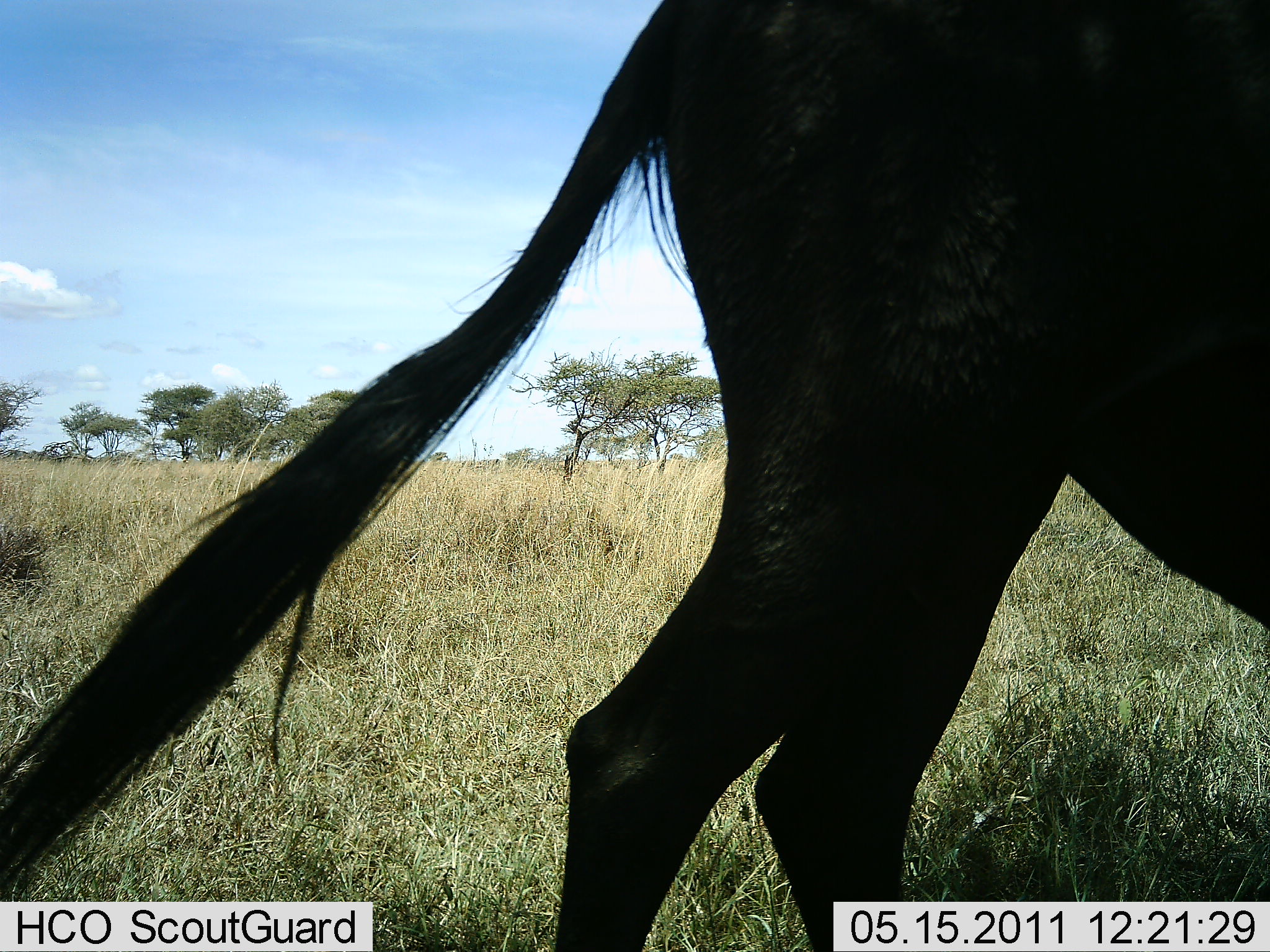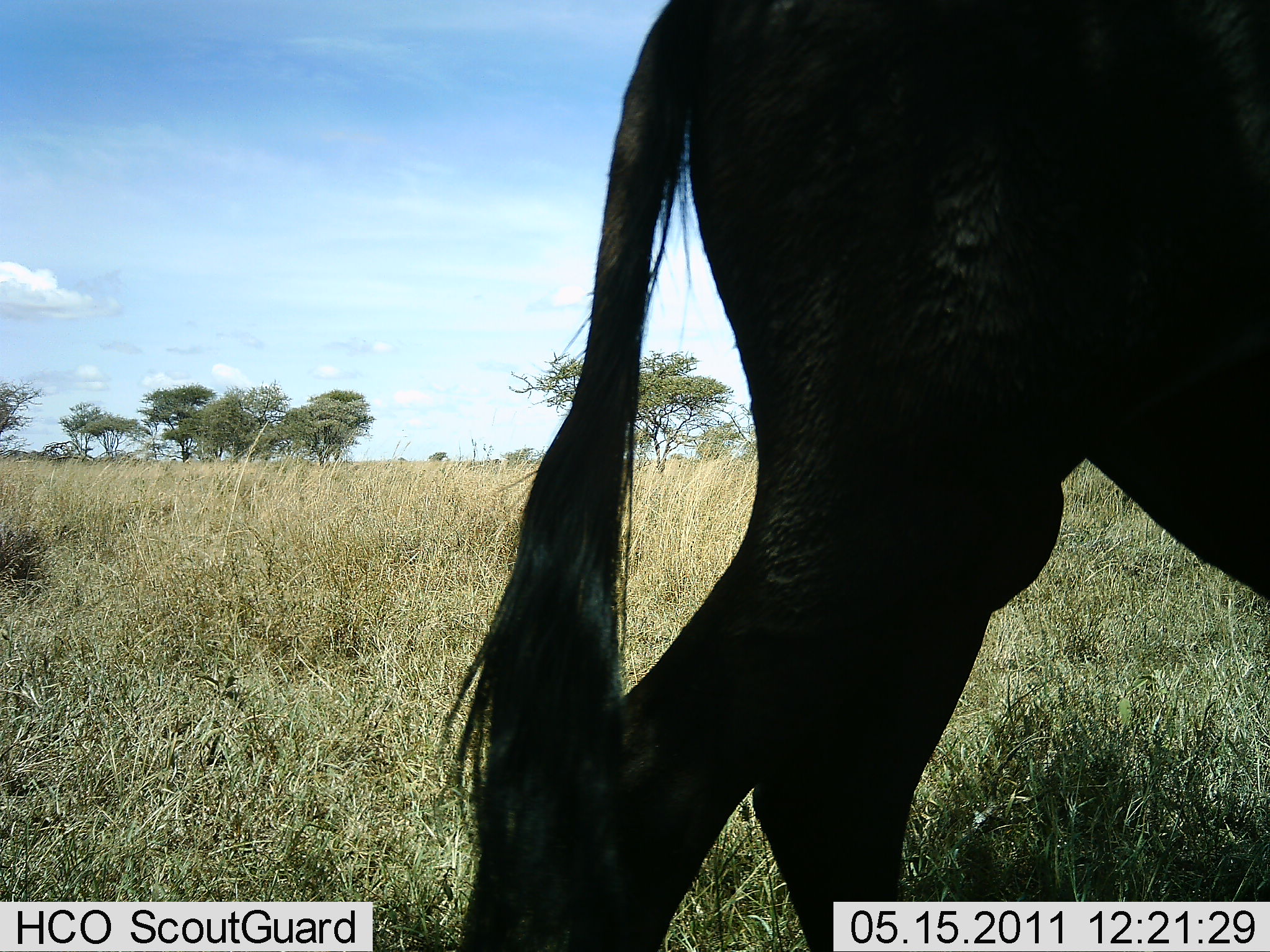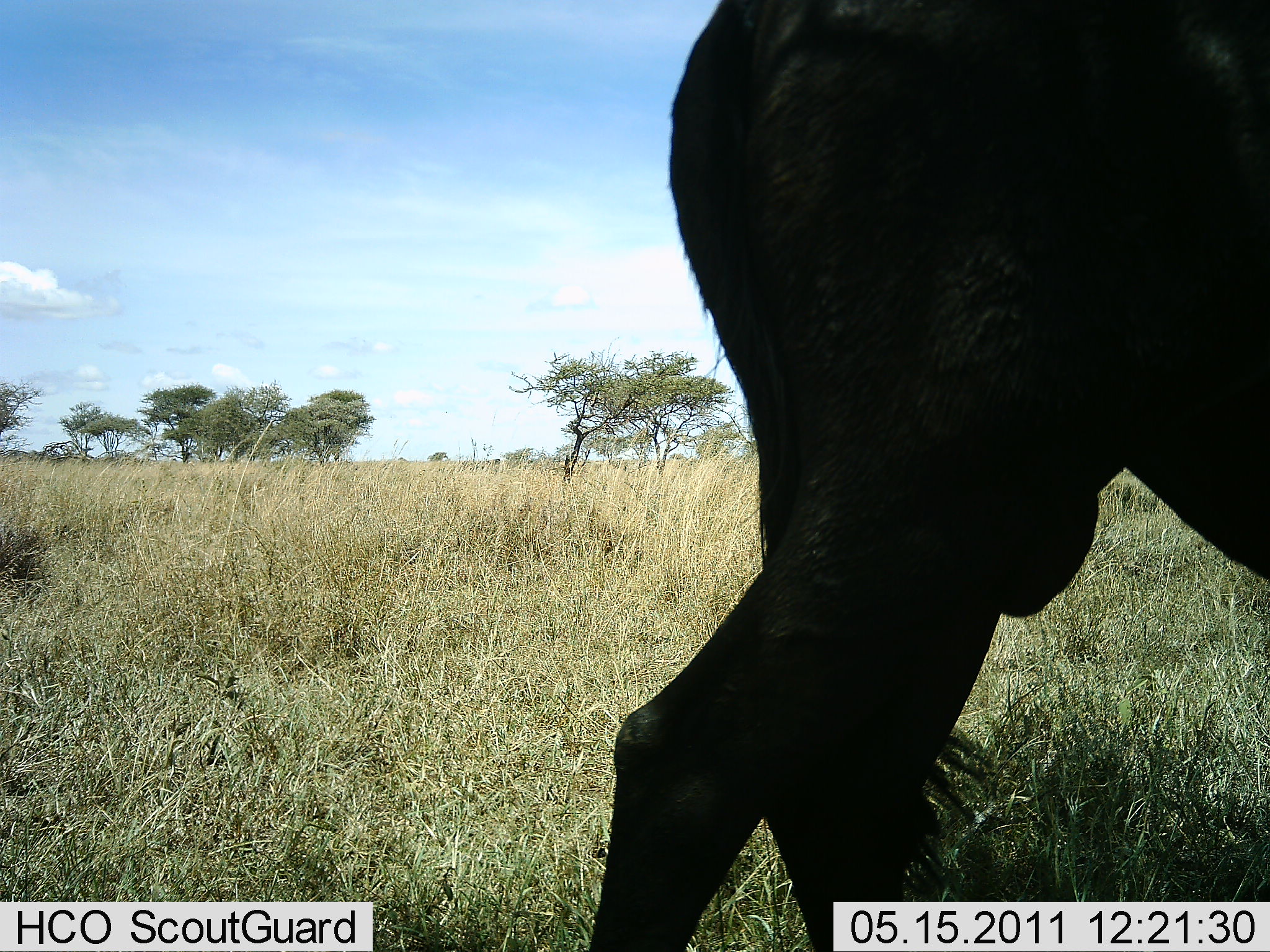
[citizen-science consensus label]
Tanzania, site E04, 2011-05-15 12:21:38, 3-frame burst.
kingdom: Animalia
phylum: Chordata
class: Mammalia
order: Artiodactyla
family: Bovidae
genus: Connochaetes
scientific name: Connochaetes taurinus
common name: blue wildebeest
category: wildebeest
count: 1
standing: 100%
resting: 0%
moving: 0%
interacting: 0%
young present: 0%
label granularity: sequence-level